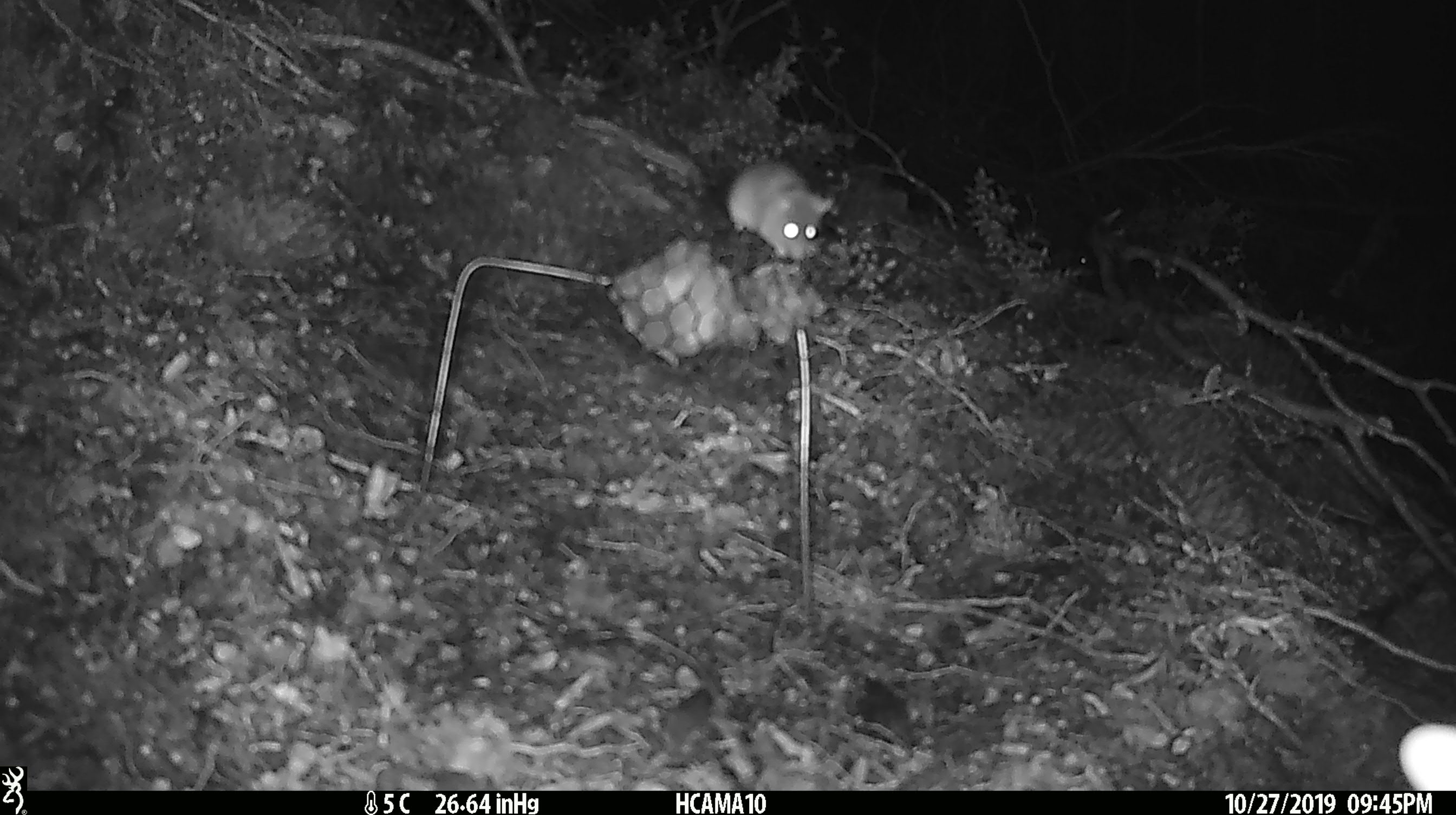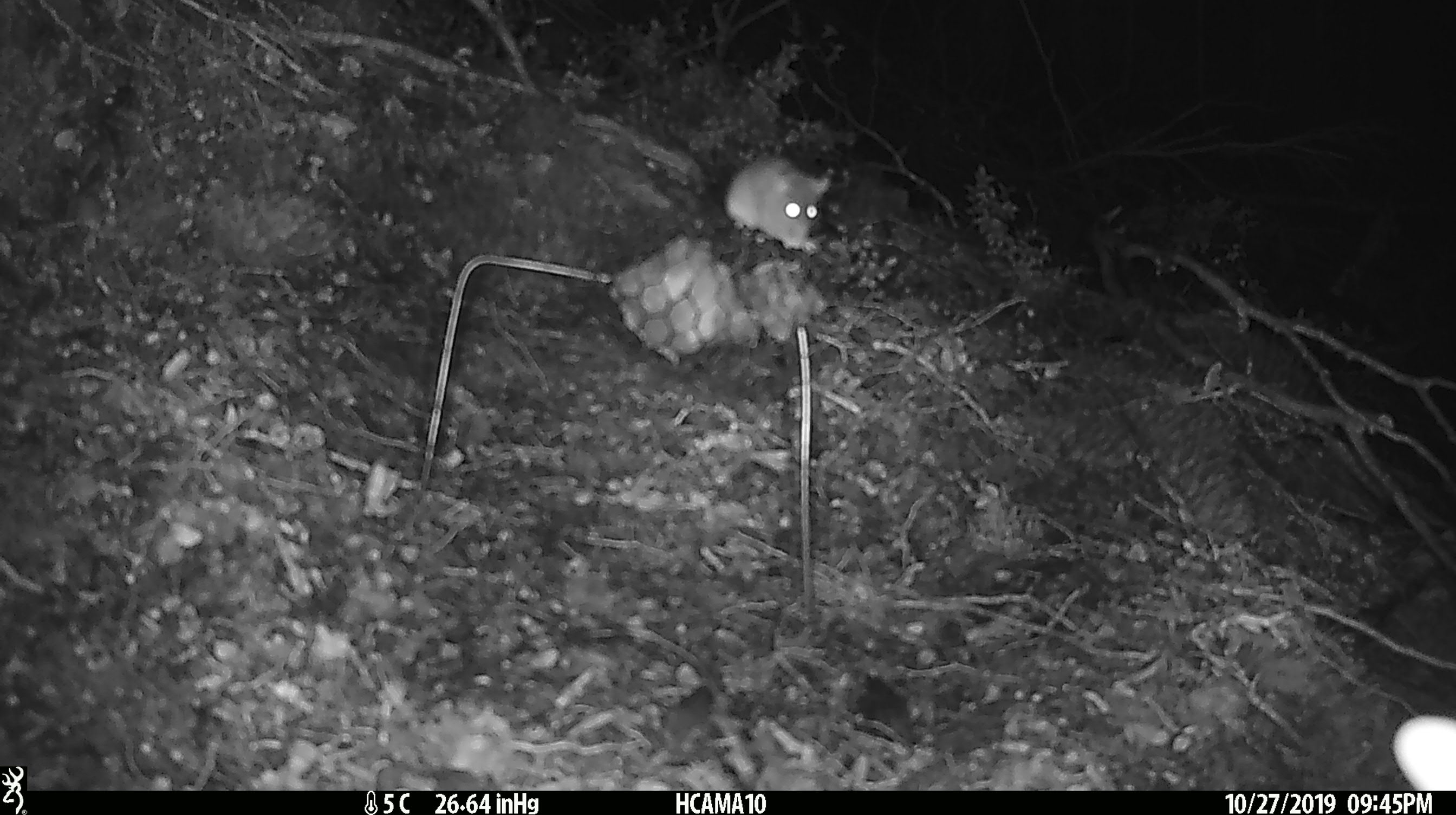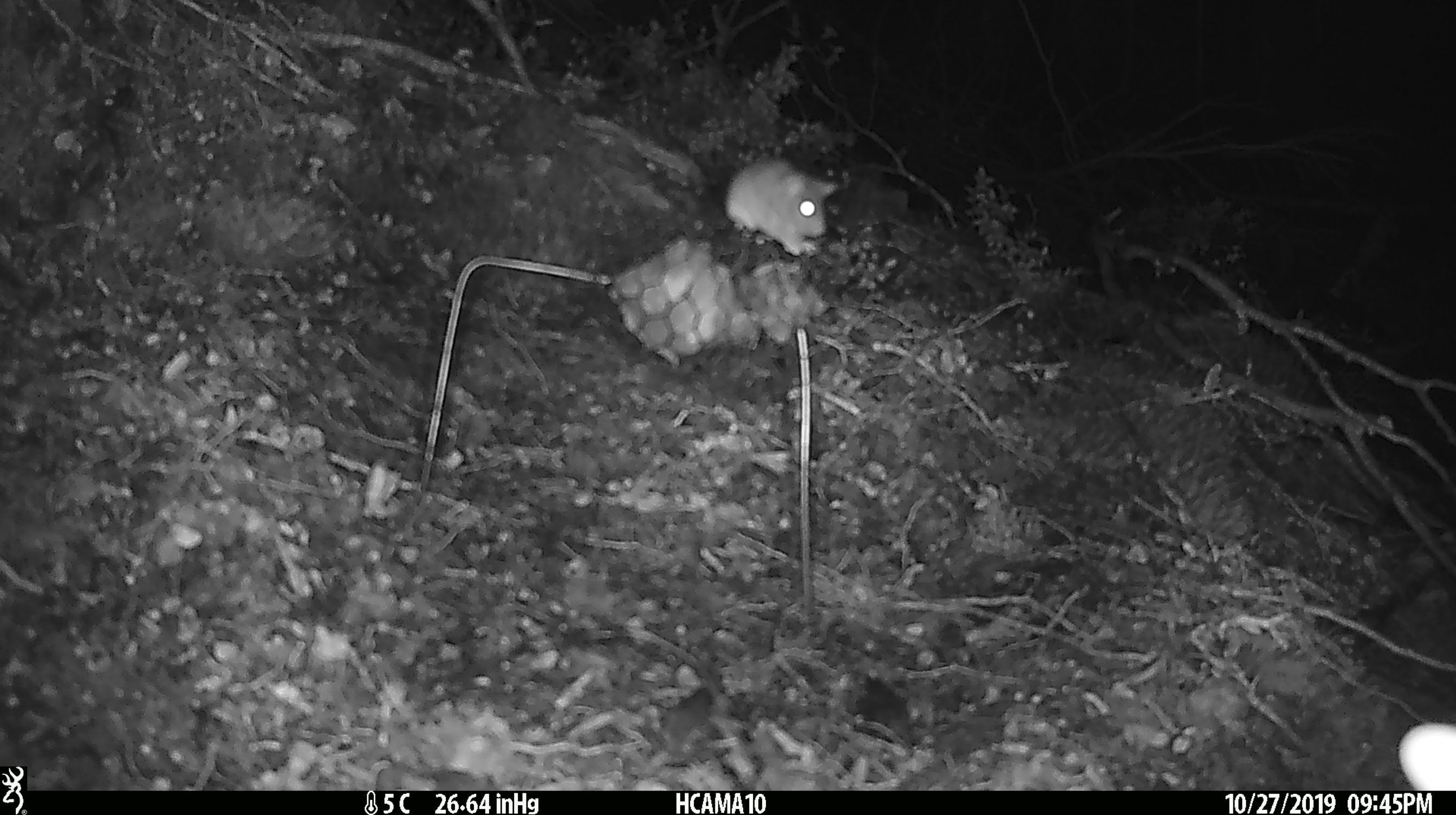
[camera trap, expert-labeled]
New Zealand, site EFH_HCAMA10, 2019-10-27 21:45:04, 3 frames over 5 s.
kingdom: Animalia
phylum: Chordata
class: Mammalia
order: Rodentia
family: Muridae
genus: Mus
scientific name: Mus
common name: mouse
Mouse (Mus).